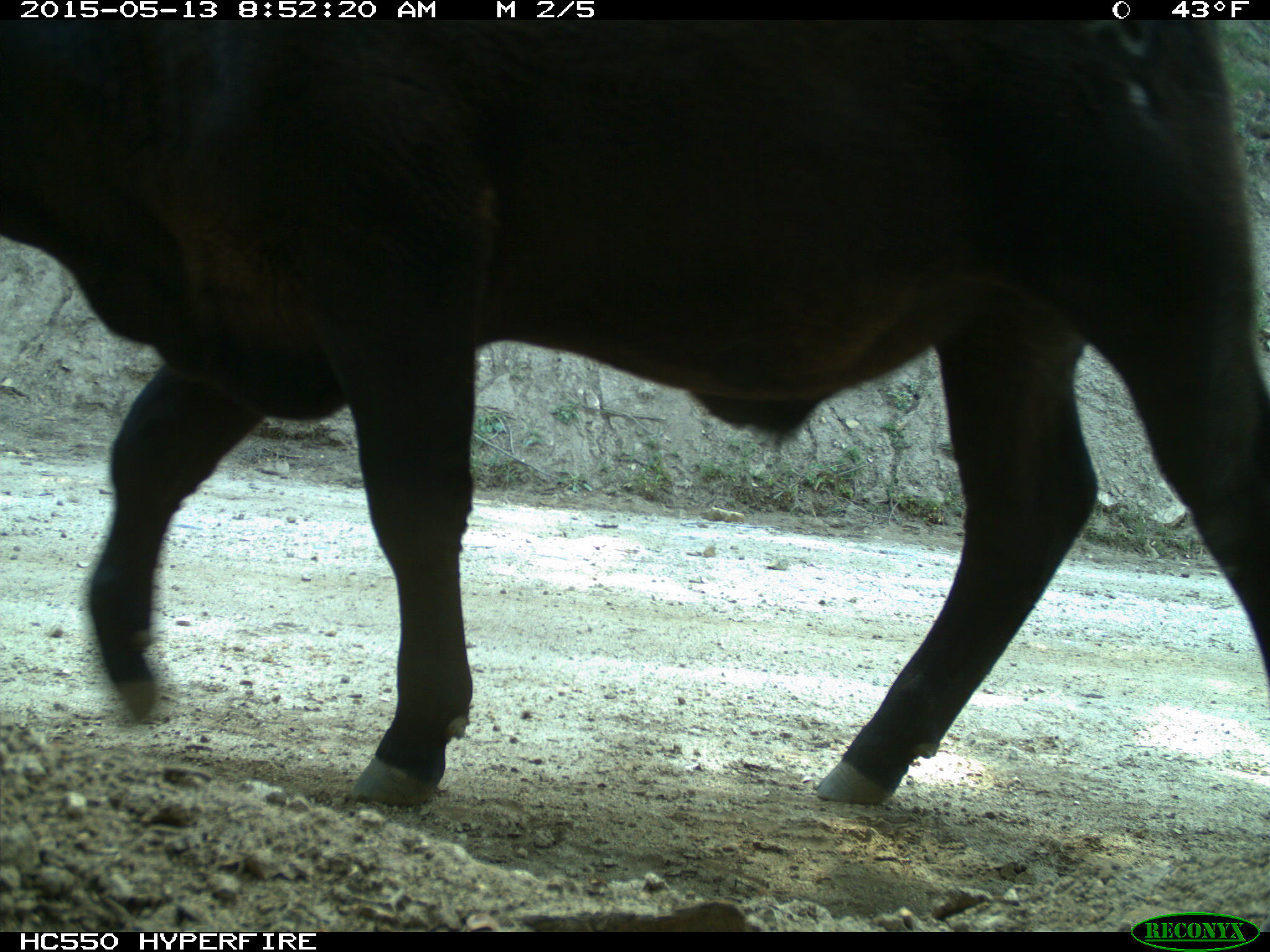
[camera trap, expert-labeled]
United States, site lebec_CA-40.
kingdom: Animalia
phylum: Chordata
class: Mammalia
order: Artiodactyla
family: Bovidae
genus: Bos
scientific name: Bos taurus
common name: domestic cow